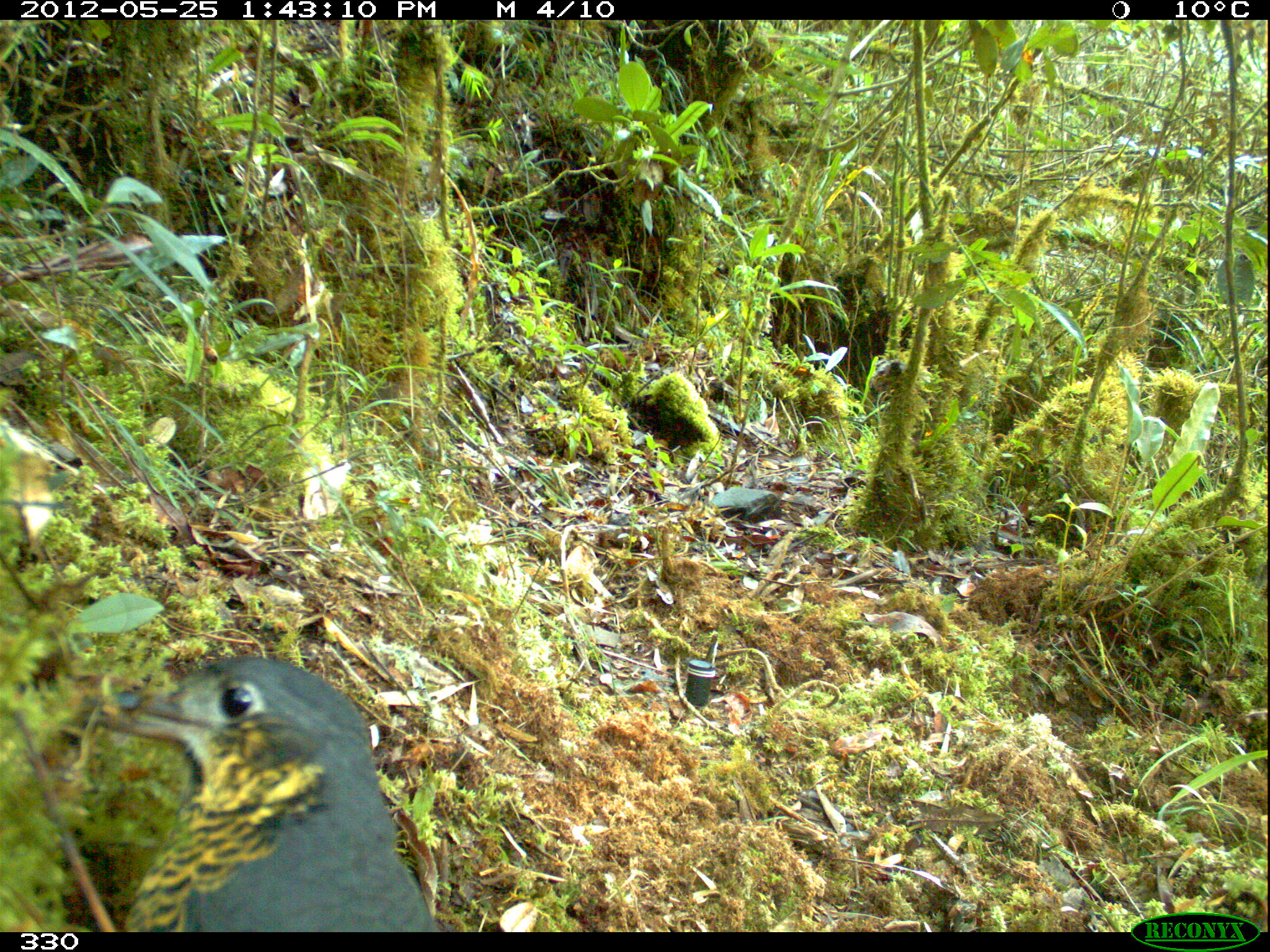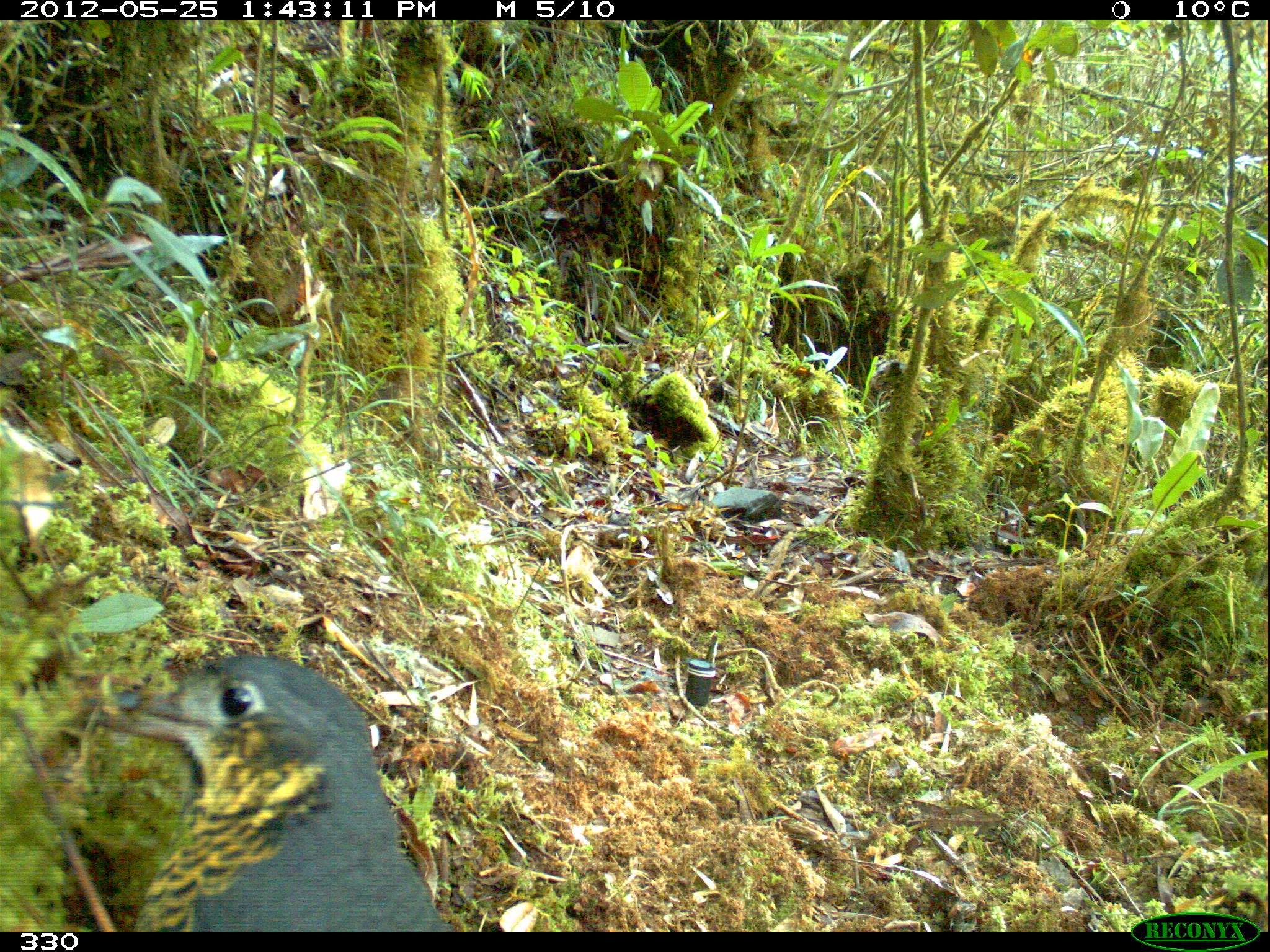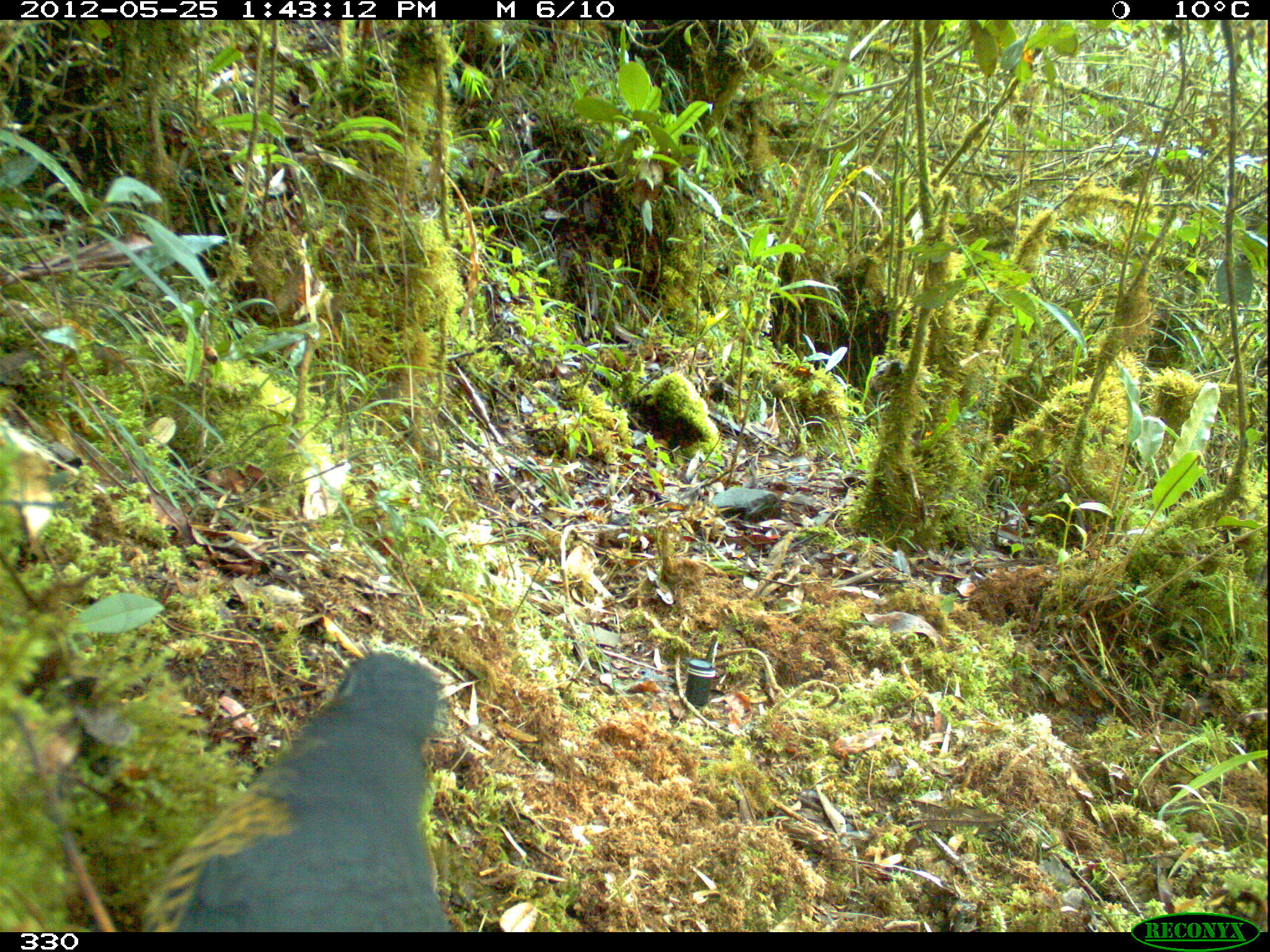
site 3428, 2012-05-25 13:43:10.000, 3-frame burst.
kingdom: Animalia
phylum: Chordata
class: Aves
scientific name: Aves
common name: bird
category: unknown bird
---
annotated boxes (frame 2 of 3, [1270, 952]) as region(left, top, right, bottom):
unknown bird: region(94, 654, 455, 932)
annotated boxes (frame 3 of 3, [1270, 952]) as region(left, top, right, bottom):
unknown bird: region(144, 653, 456, 932)